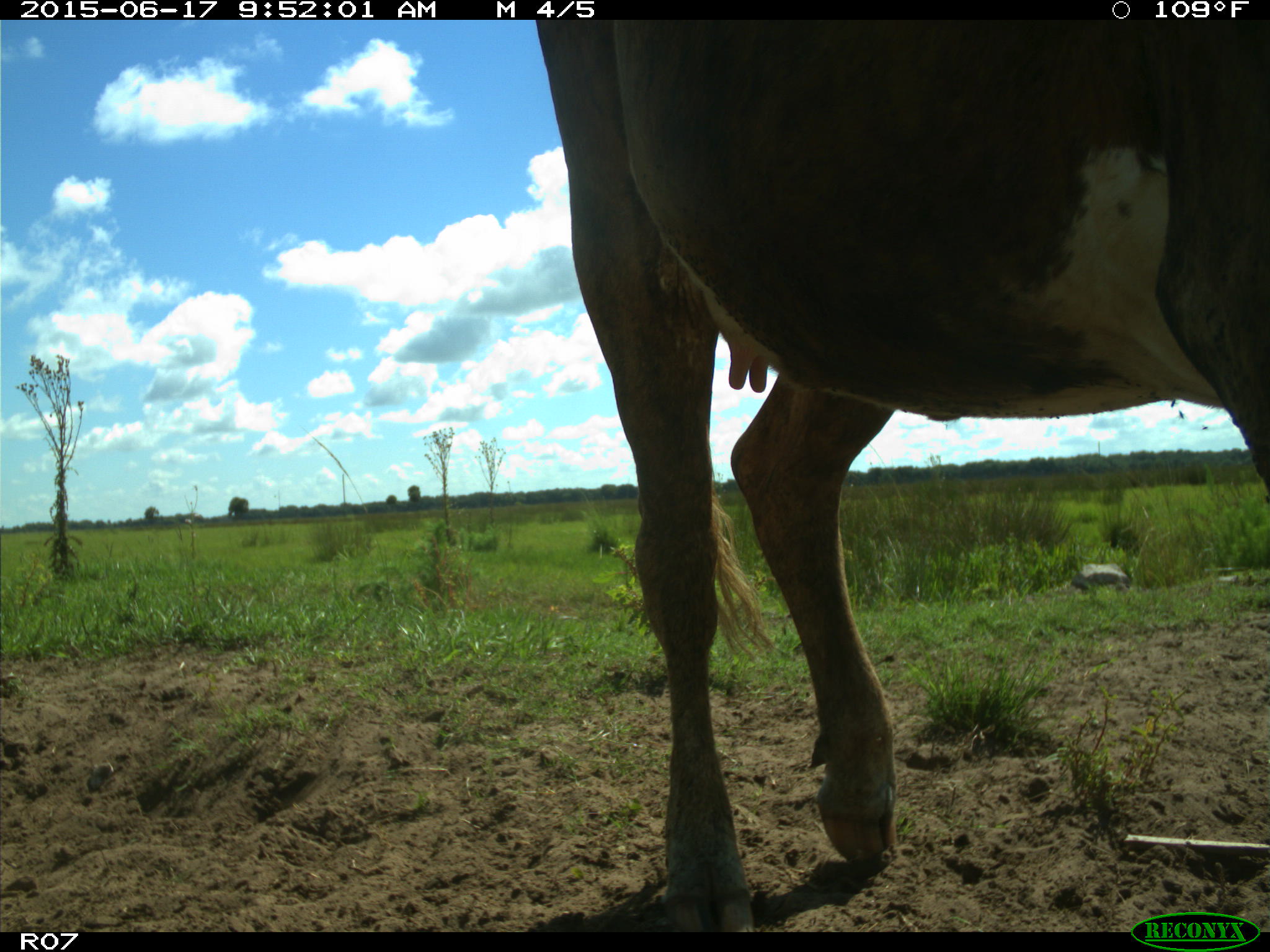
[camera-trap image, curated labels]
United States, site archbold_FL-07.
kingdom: Animalia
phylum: Chordata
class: Mammalia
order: Artiodactyla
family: Bovidae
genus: Bos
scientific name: Bos taurus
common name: domestic cow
Bos taurus (domestic cow).